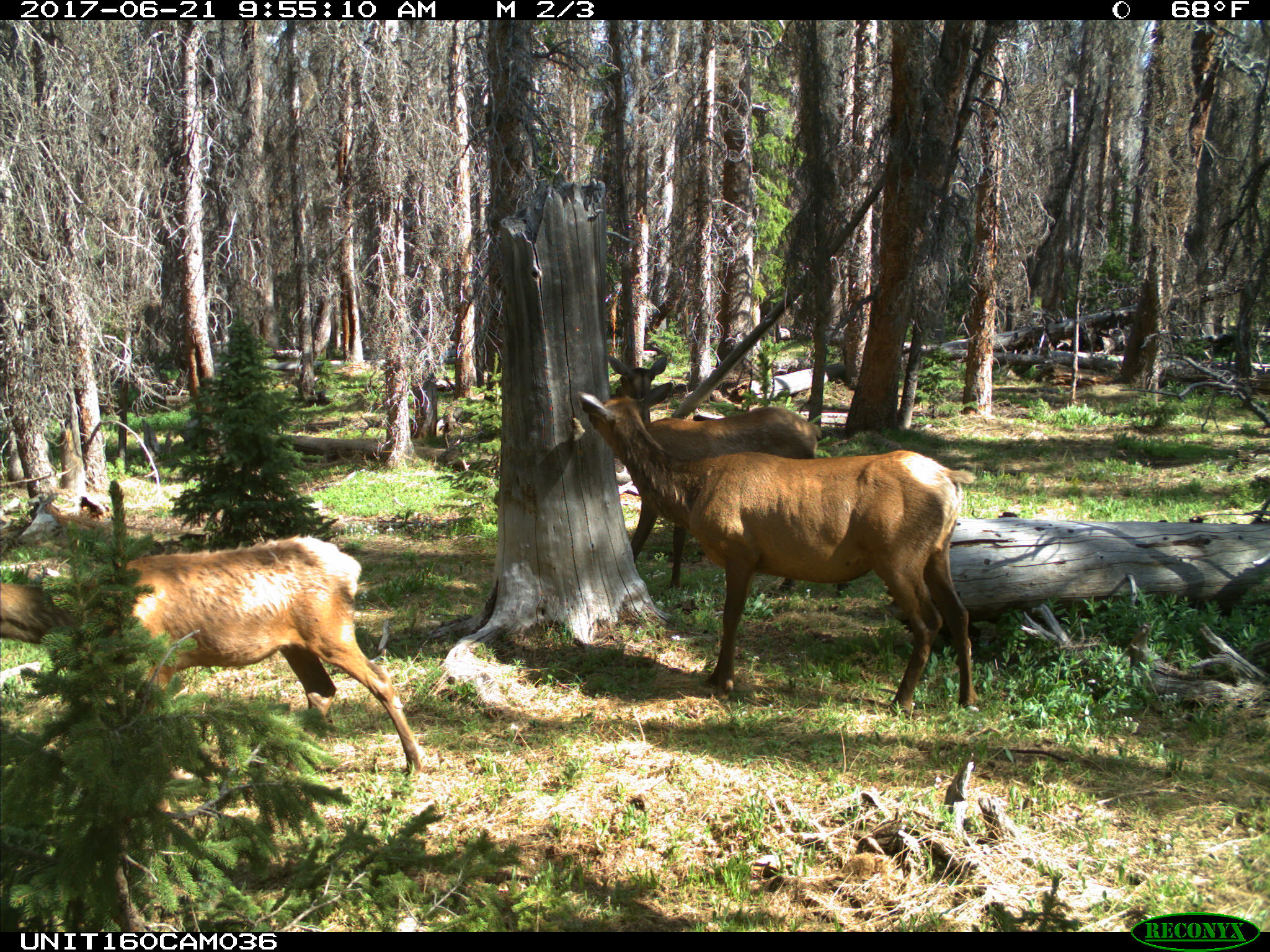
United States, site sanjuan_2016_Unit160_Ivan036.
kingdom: Animalia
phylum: Chordata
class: Mammalia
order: Artiodactyla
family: Cervidae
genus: Cervus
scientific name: Cervus elaphus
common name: red deer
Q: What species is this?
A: Cervus elaphus (red deer).